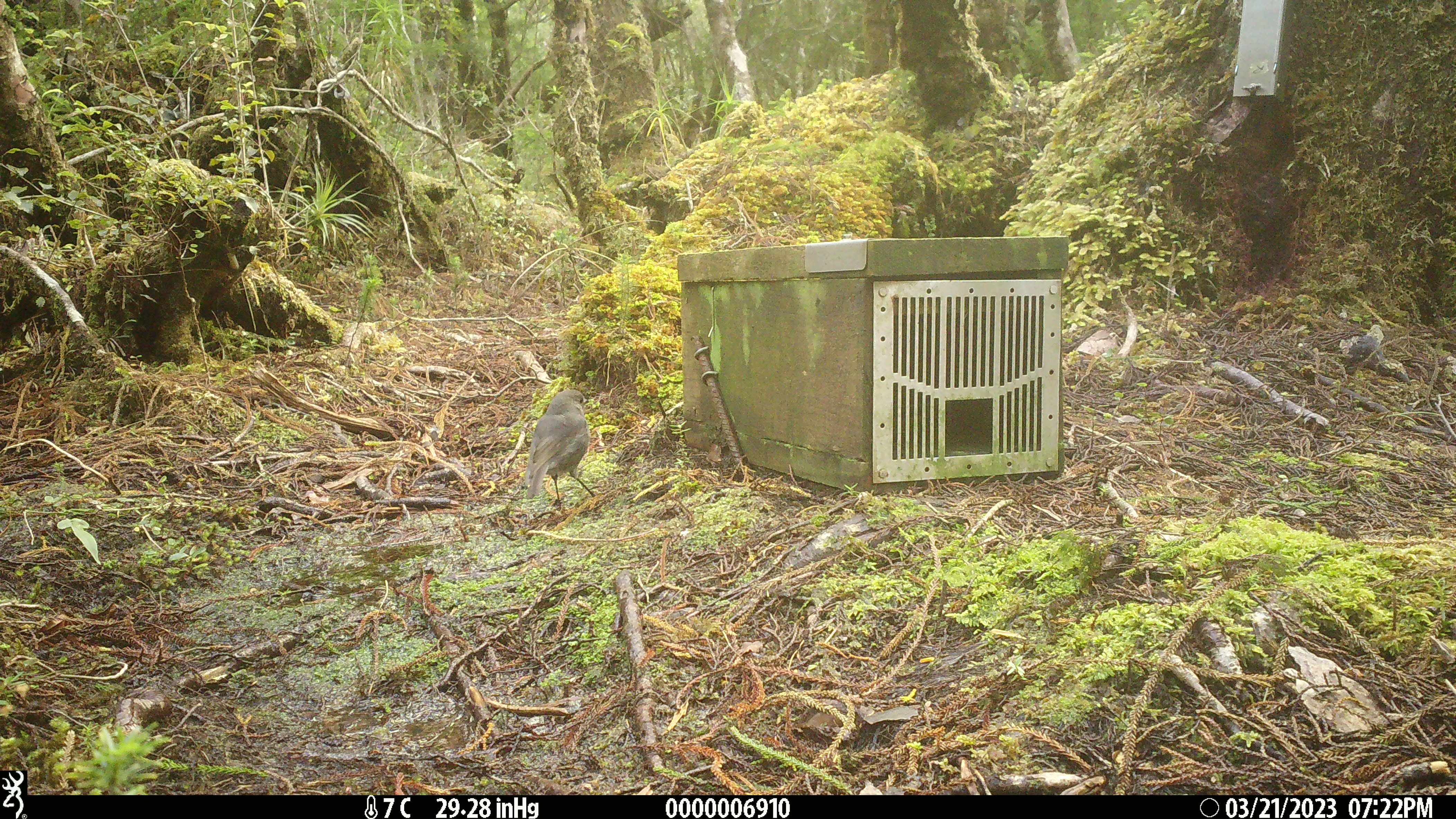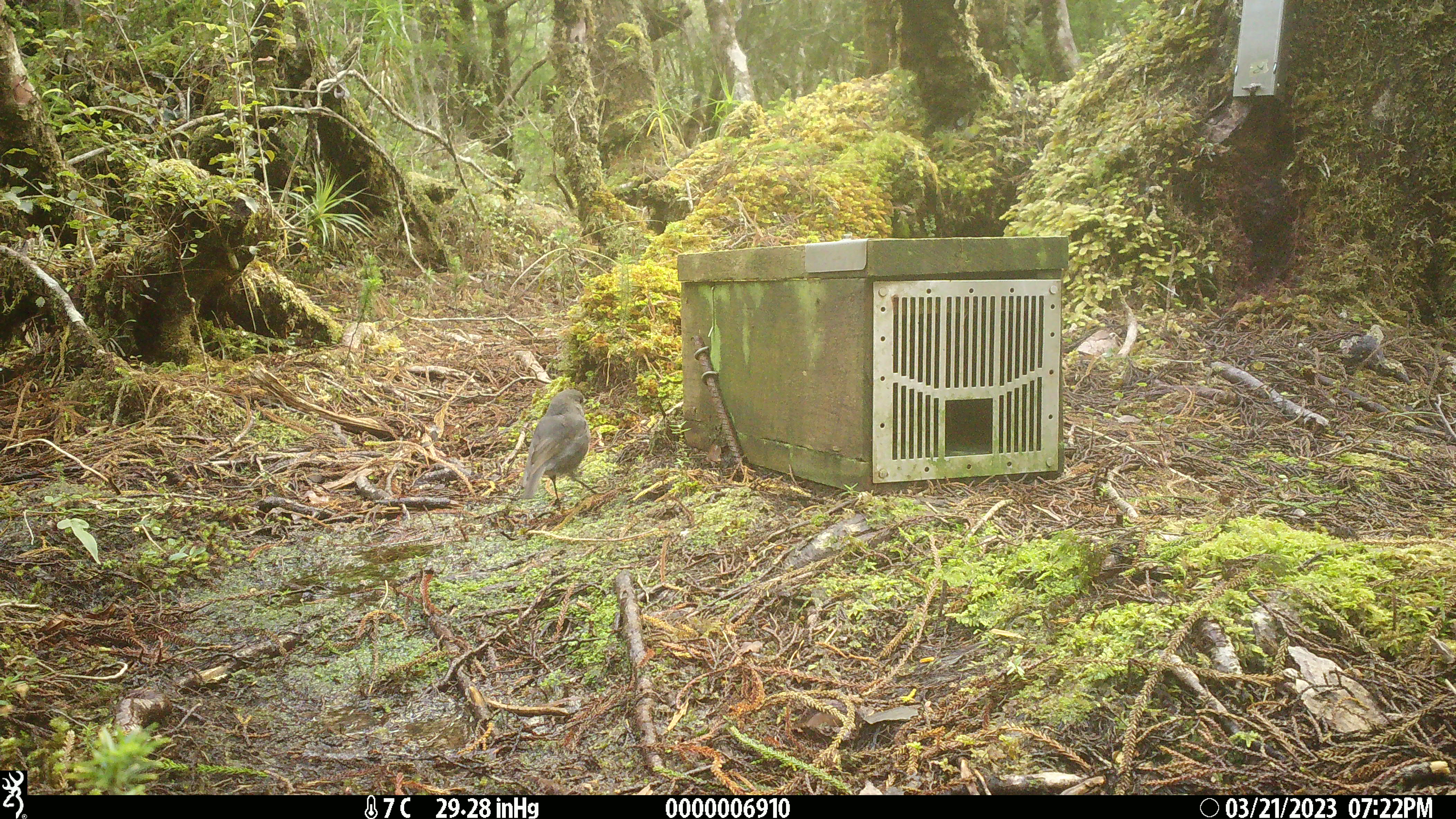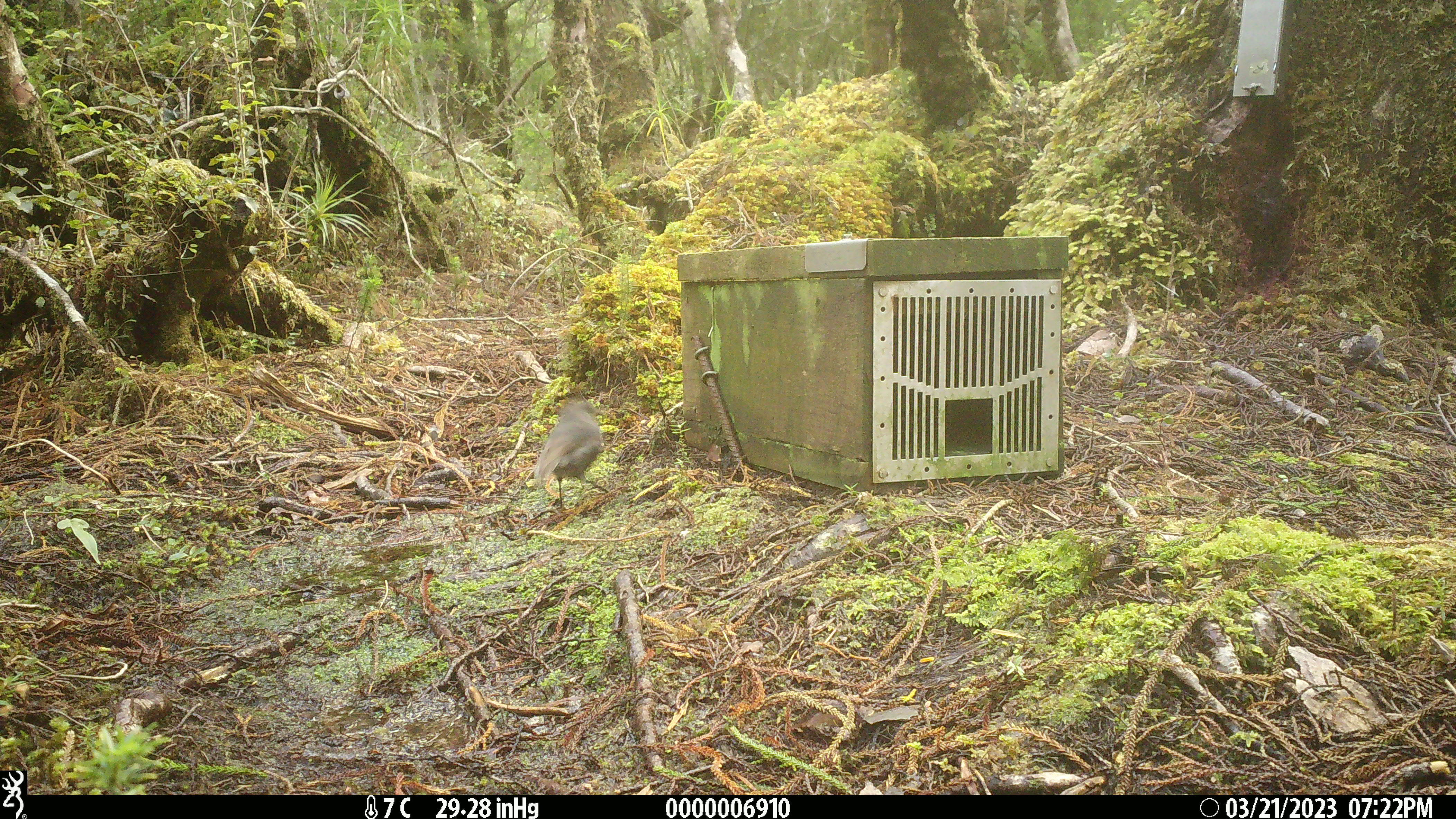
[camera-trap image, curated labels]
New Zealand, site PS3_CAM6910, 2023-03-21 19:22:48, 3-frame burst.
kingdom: Animalia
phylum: Chordata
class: Aves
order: Passeriformes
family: Petroicidae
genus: Petroica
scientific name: Petroica australis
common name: new zealand robin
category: robin